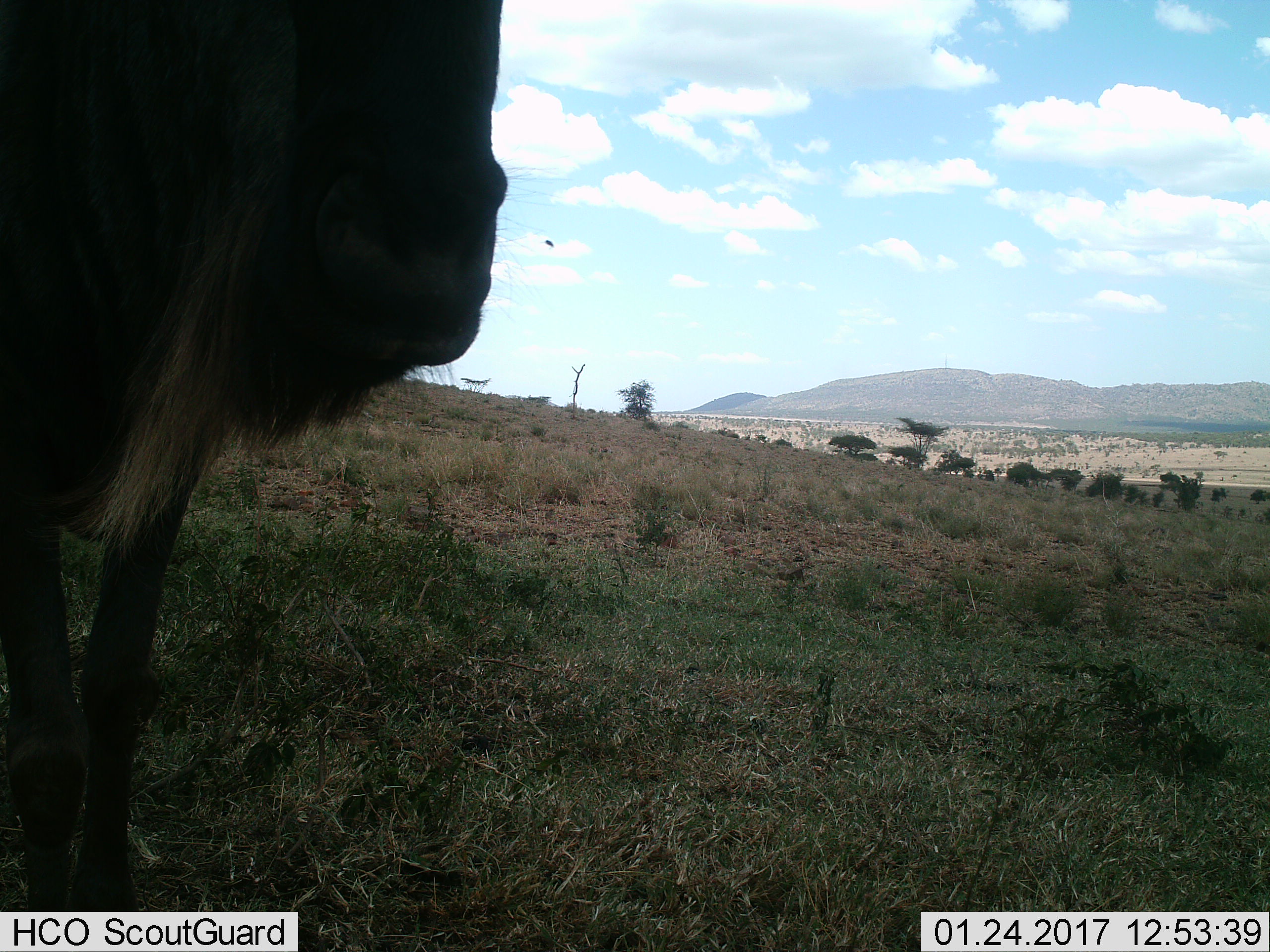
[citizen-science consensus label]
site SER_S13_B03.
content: unidentified animal